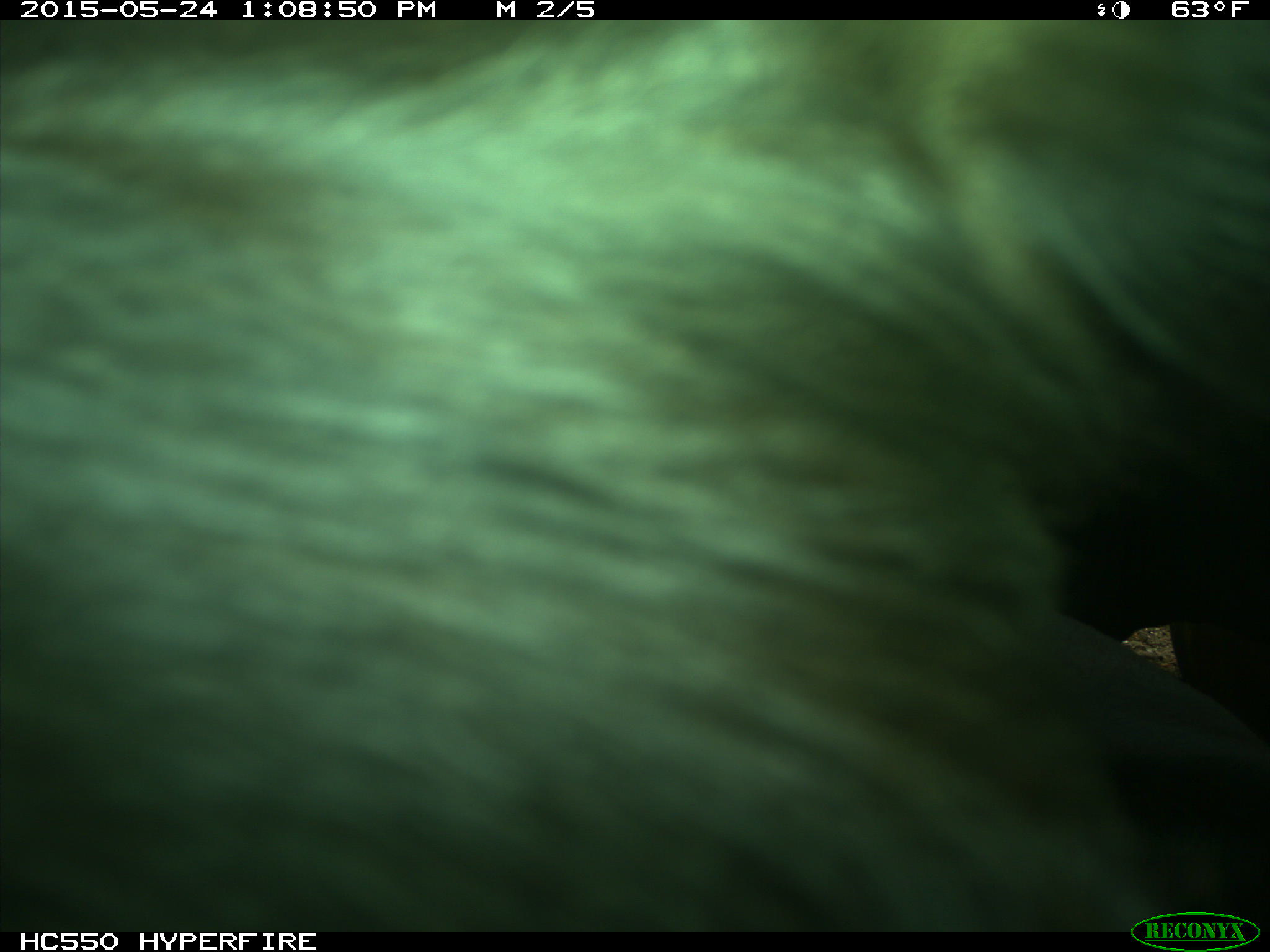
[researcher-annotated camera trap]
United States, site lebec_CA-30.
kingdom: Animalia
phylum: Chordata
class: Mammalia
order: Artiodactyla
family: Bovidae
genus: Bos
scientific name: Bos taurus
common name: domestic cow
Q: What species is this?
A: Bos taurus (domestic cow).